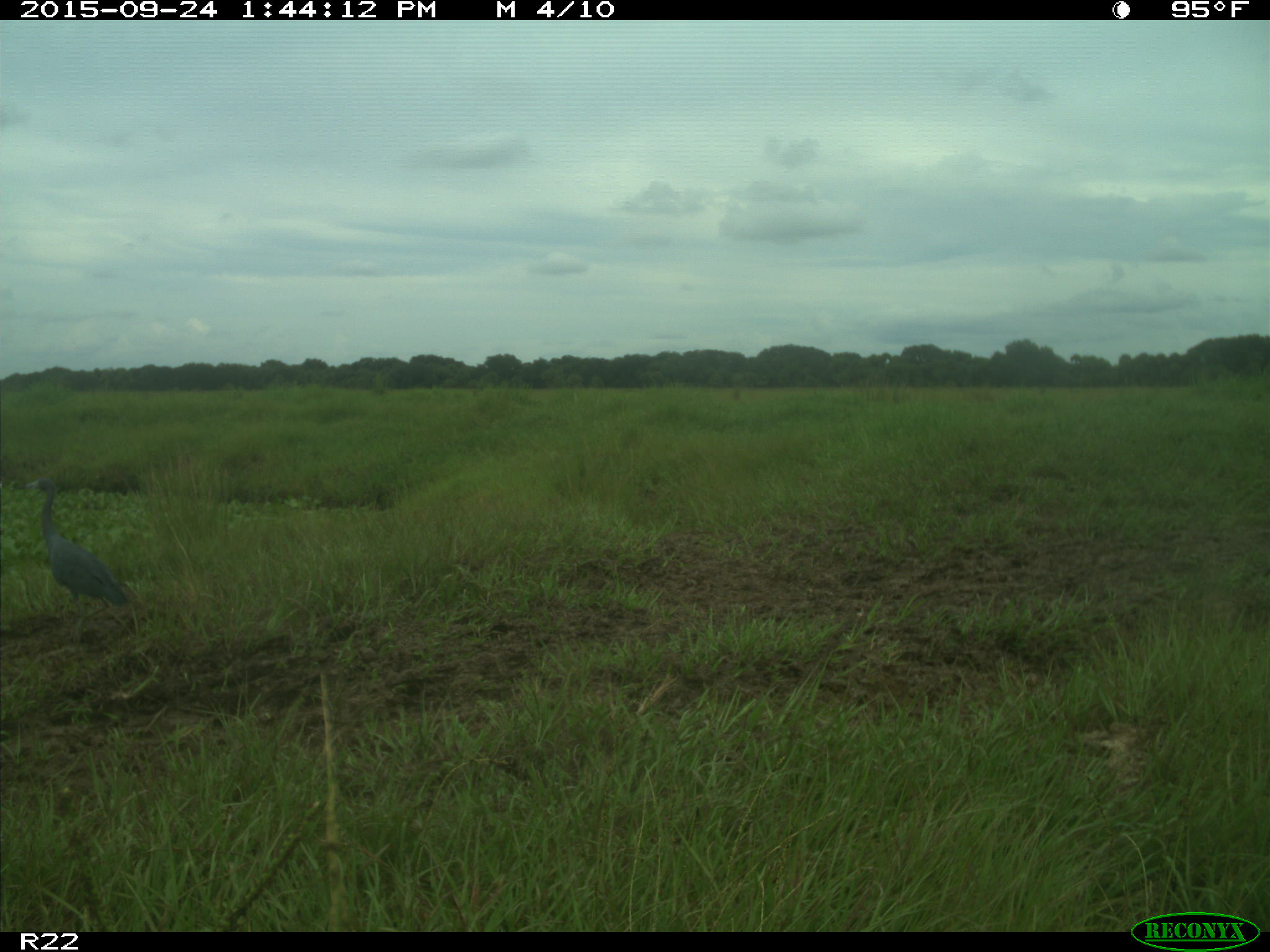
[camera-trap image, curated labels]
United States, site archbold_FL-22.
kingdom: Animalia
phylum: Chordata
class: Aves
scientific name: Aves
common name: birds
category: unidentified bird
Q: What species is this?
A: Unidentified bird (birds) (Aves).